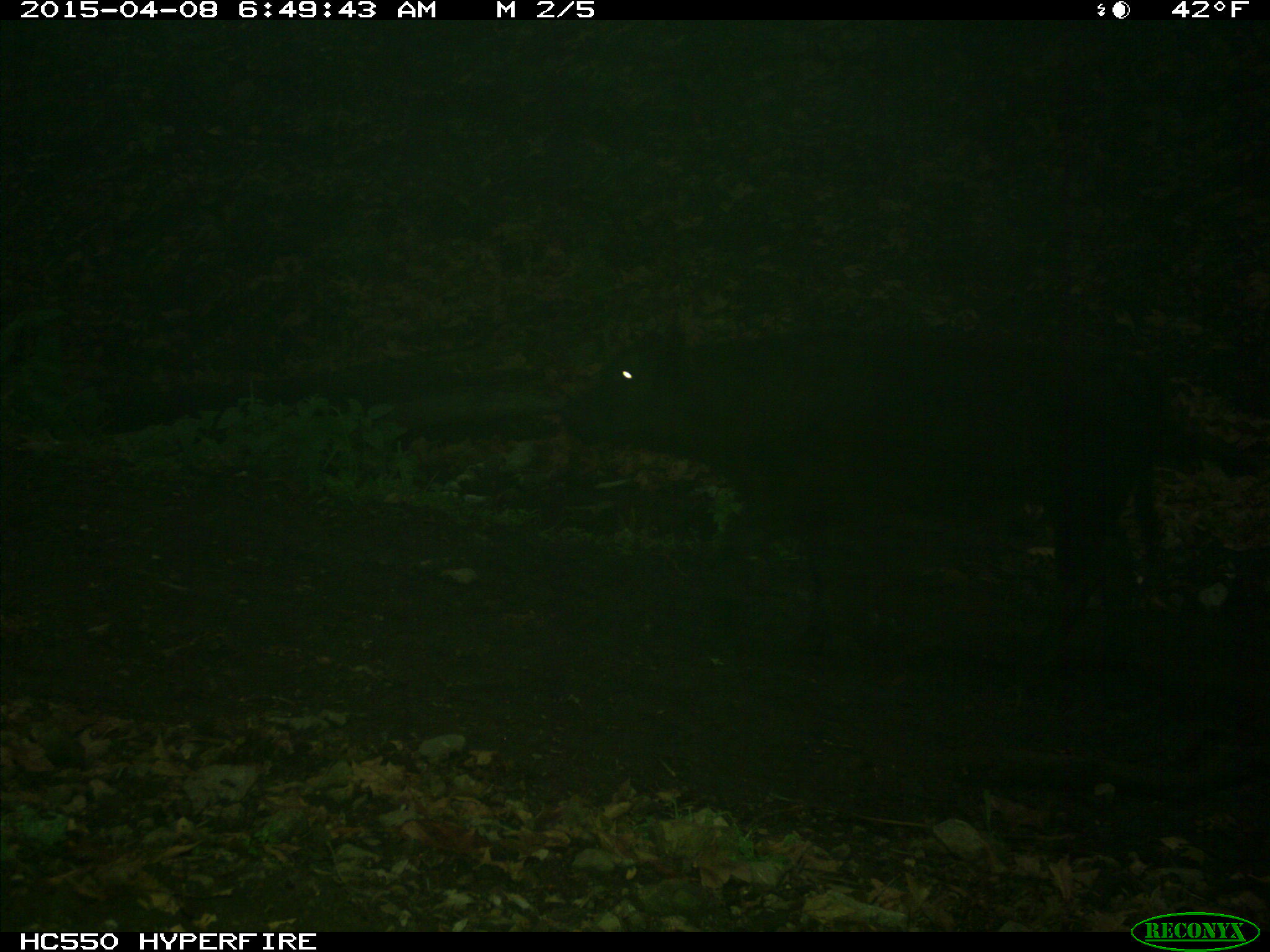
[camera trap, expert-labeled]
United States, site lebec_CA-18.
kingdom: Animalia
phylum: Chordata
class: Mammalia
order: Artiodactyla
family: Bovidae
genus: Bos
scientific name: Bos taurus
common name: domestic cow